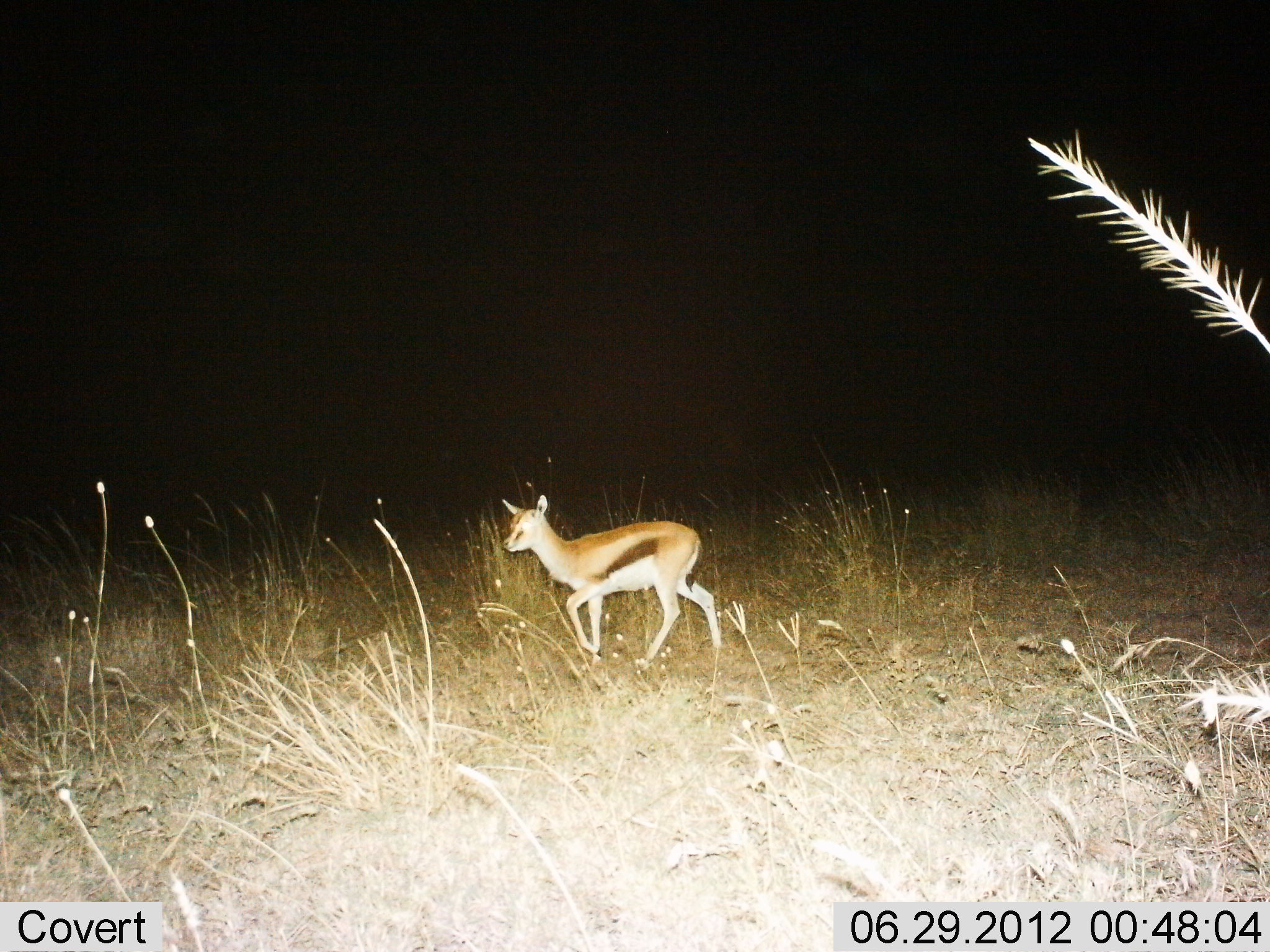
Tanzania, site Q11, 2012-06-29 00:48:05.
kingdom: Animalia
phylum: Chordata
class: Mammalia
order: Artiodactyla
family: Bovidae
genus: Eudorcas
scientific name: Eudorcas thomsonii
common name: thomson's gazelle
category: gazellethomsons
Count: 1.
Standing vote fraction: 20%.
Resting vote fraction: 0%.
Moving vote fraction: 90%.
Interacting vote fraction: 0%.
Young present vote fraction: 20%.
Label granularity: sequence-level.